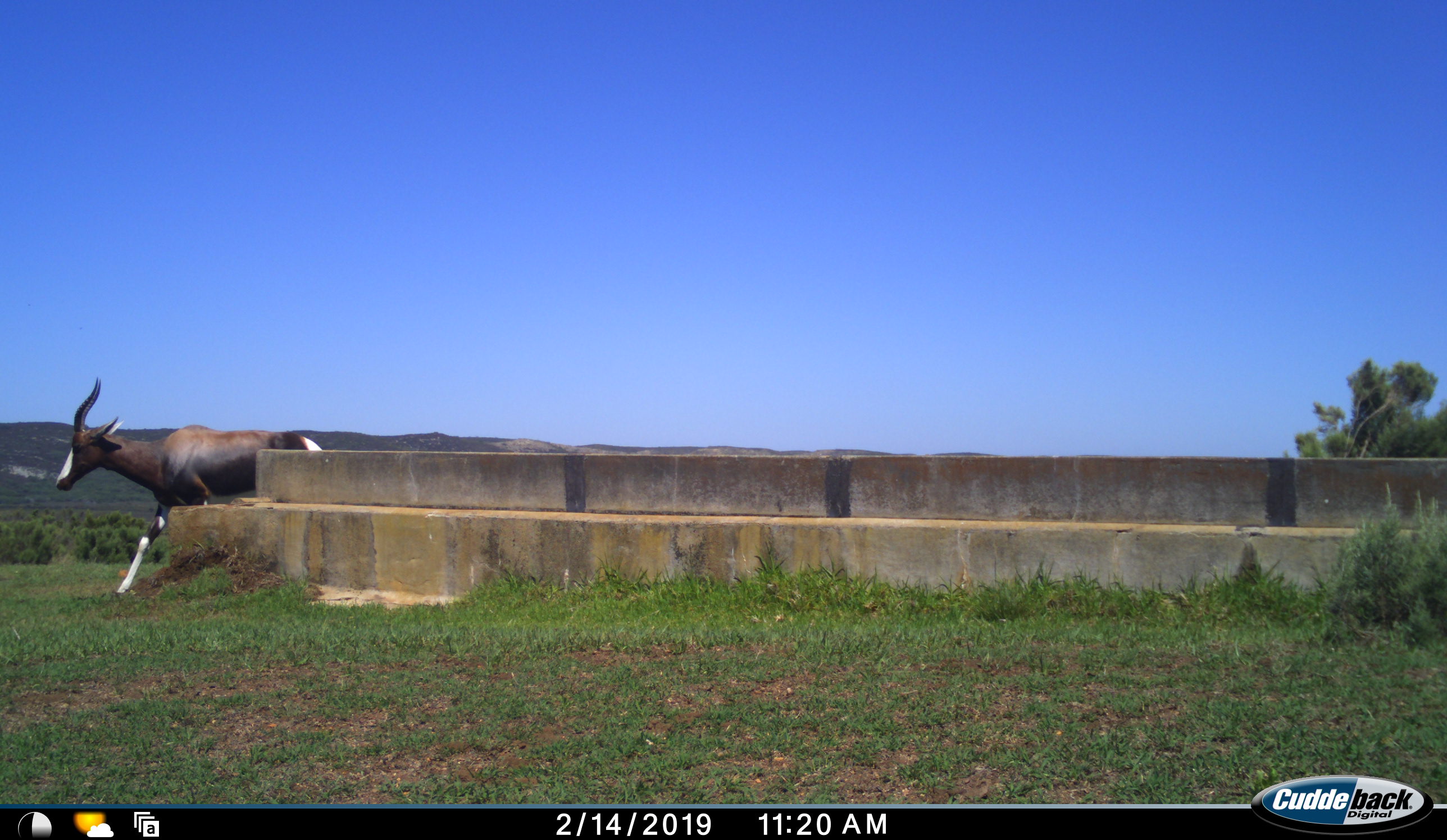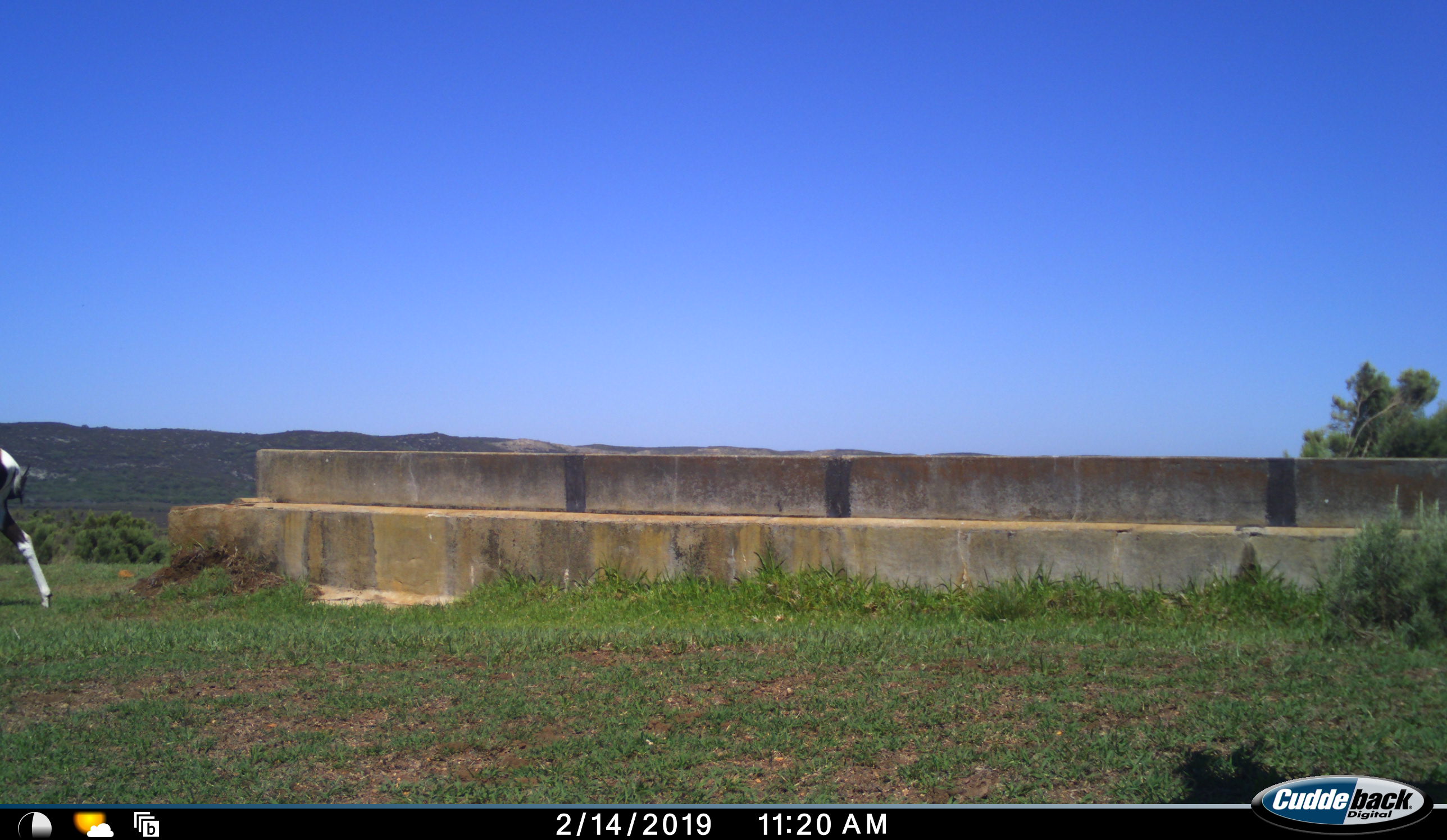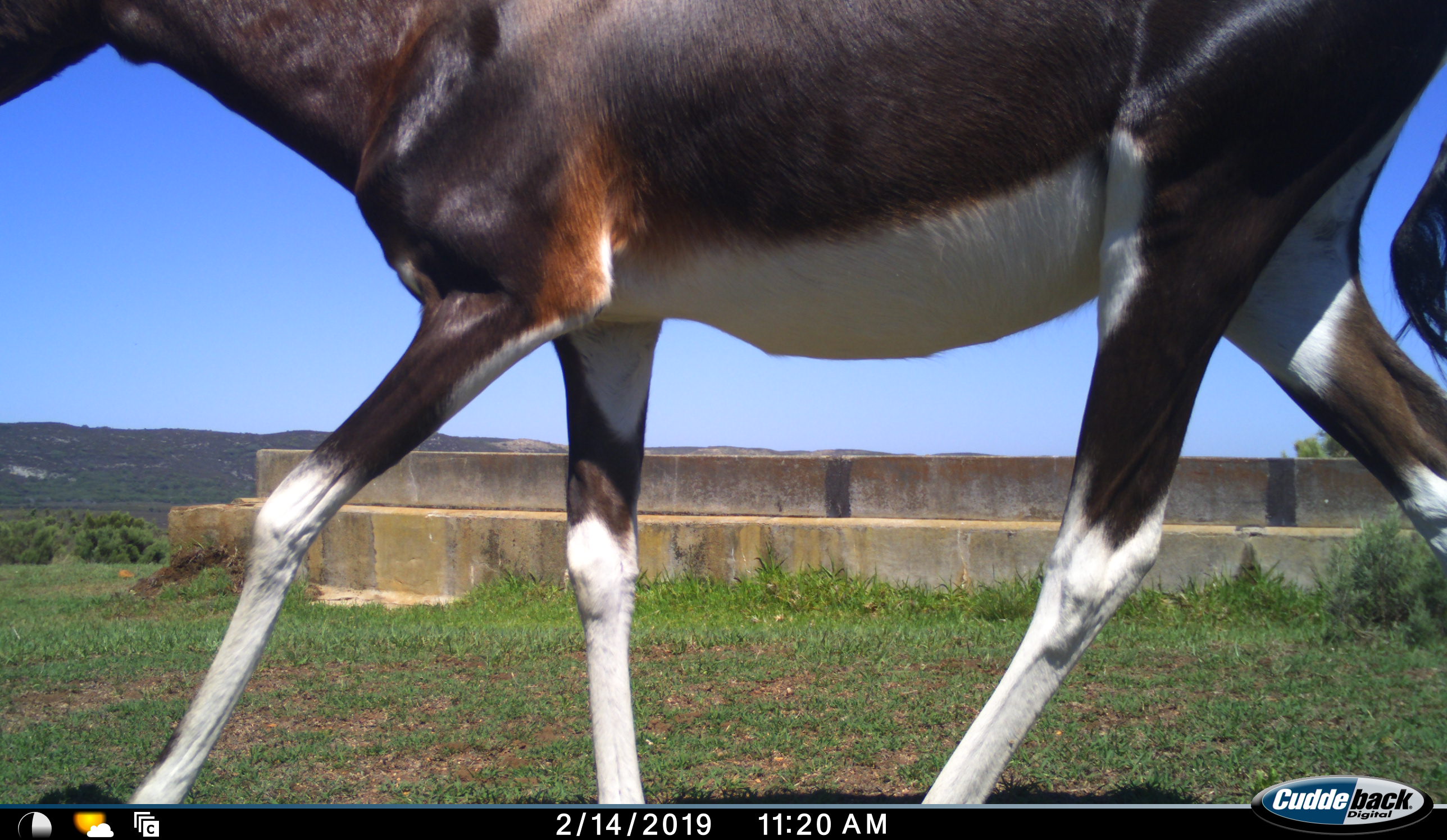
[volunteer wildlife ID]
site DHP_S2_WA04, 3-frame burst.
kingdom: Animalia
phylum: Chordata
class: Mammalia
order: Artiodactyla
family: Bovidae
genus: Damaliscus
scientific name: Damaliscus pygargus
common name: bontebok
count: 2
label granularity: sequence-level